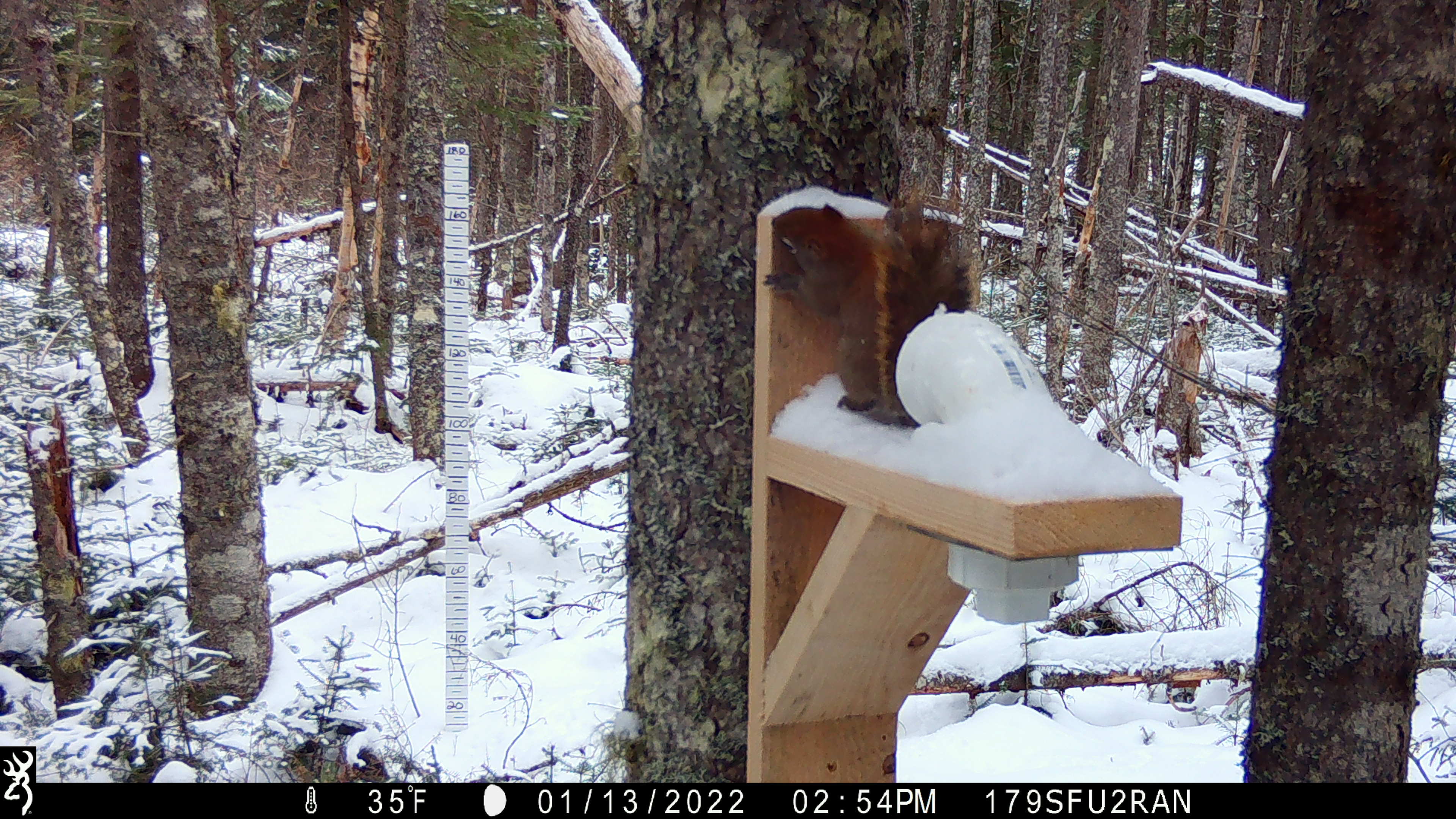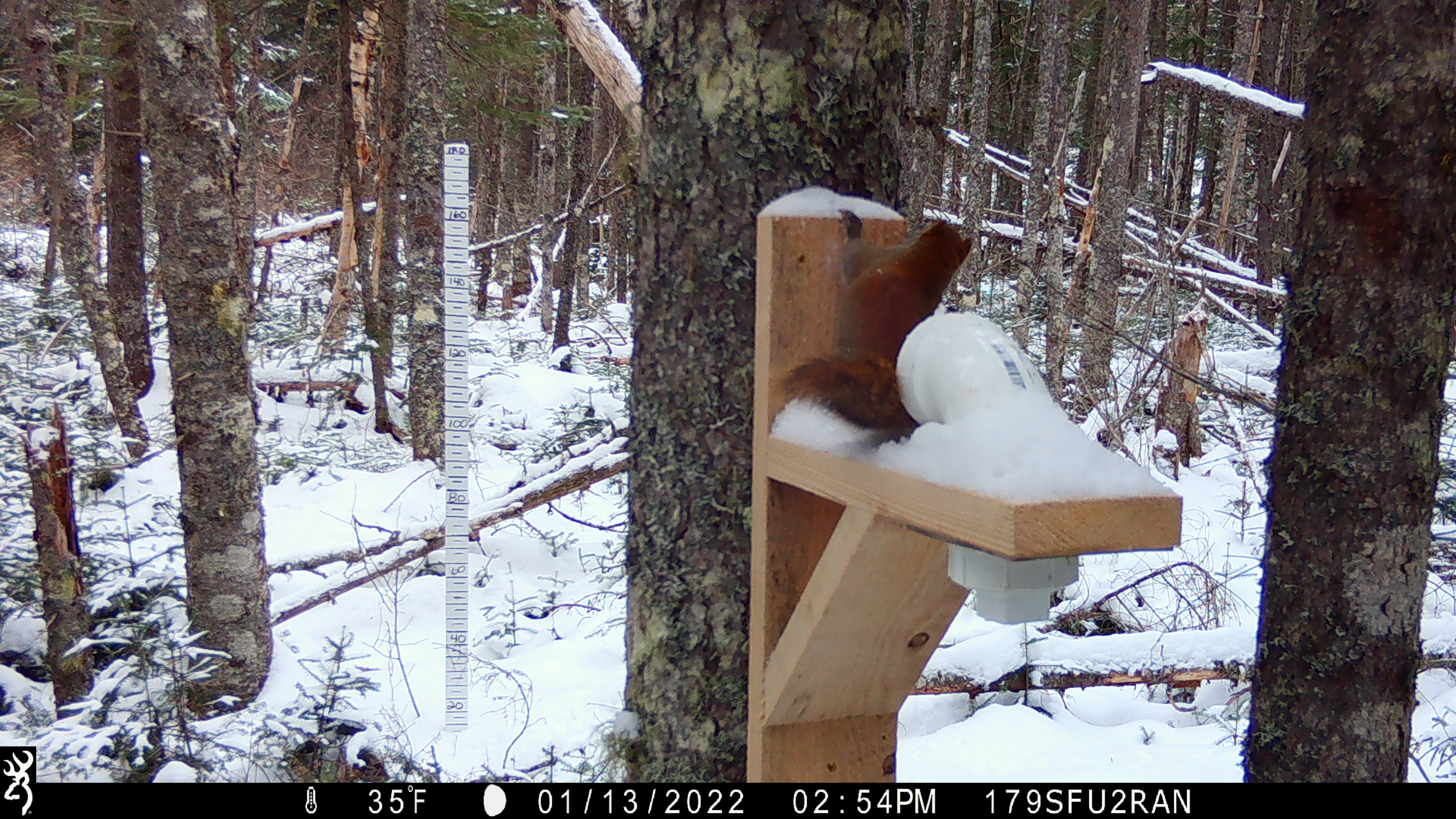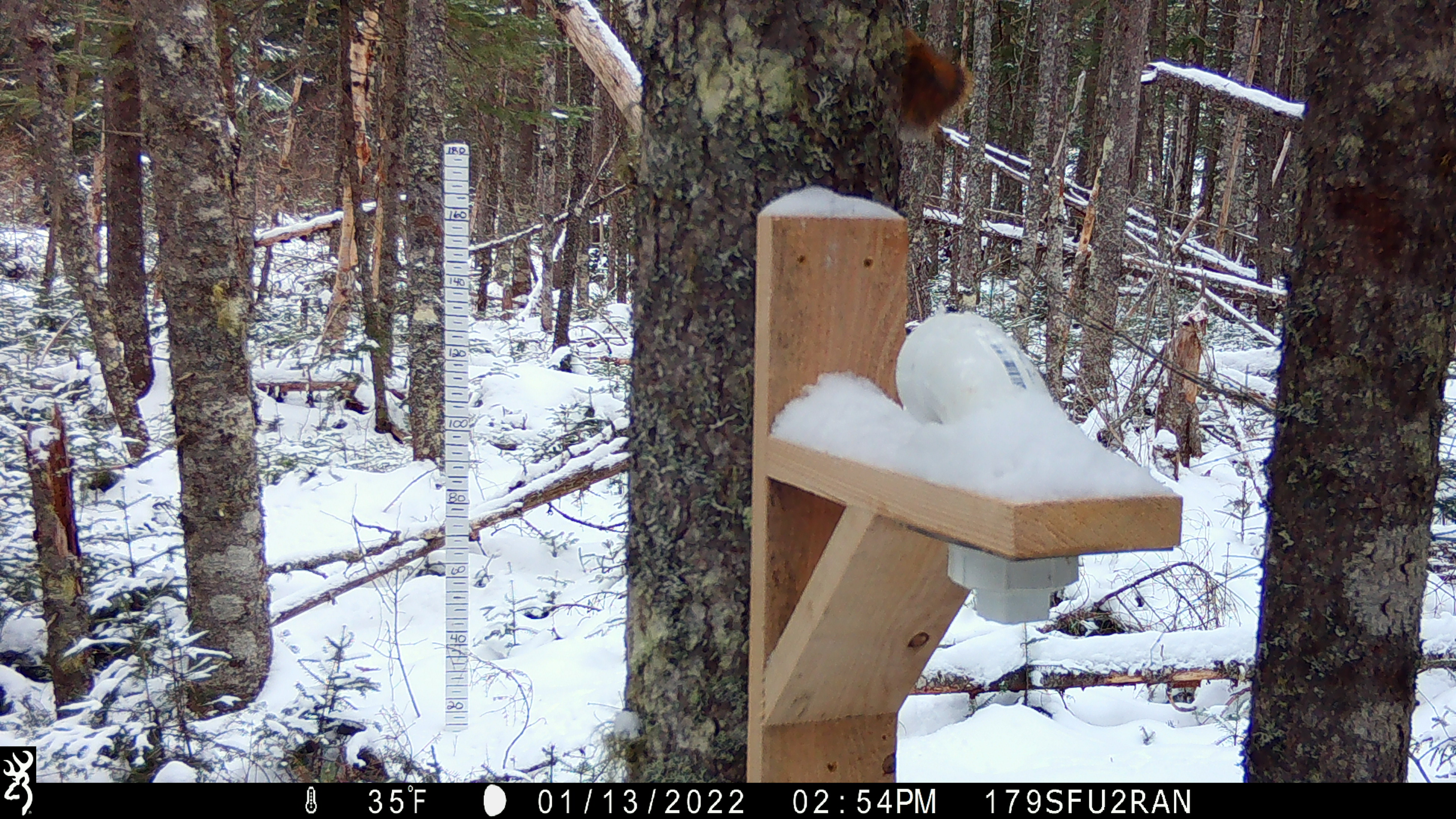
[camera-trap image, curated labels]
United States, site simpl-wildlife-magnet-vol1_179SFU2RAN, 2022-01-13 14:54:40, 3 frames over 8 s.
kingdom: Animalia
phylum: Chordata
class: Mammalia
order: Rodentia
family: Sciuridae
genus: Tamiasciurus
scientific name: Tamiasciurus hudsonicus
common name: red squirrel